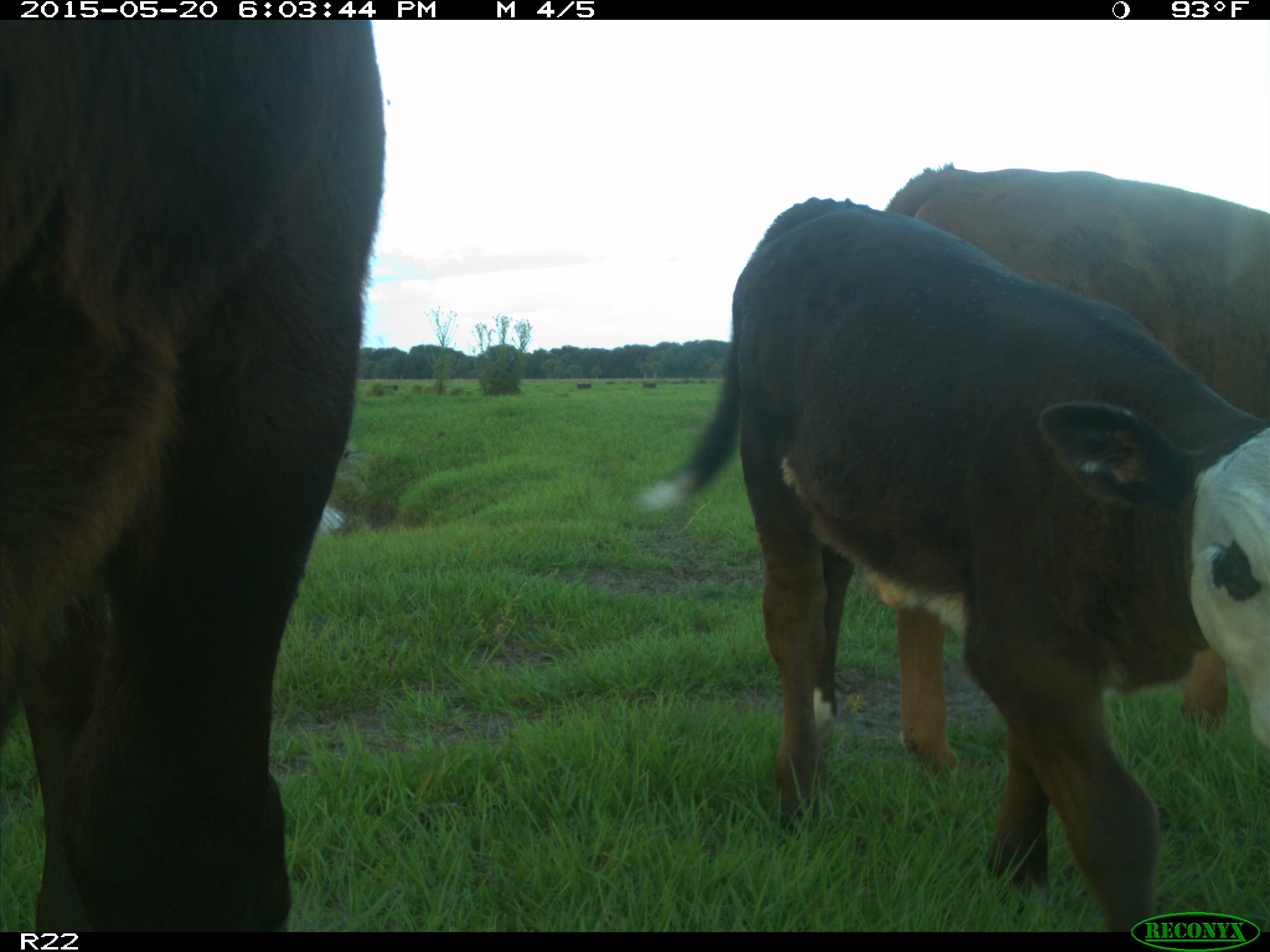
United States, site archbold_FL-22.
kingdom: Animalia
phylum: Chordata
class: Mammalia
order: Artiodactyla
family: Bovidae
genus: Bos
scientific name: Bos taurus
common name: domestic cow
Bos taurus (domestic cow).